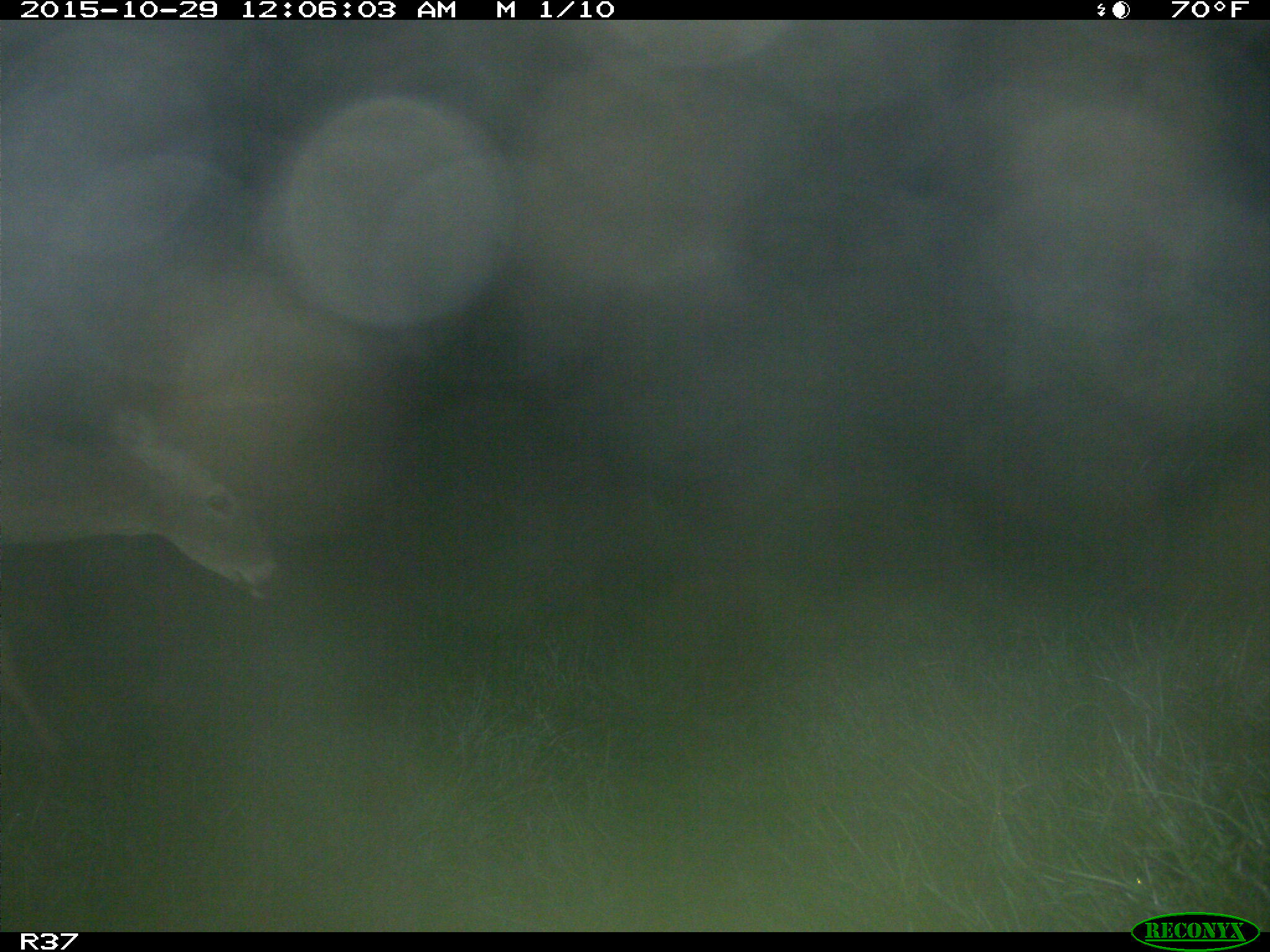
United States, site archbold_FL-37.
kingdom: Animalia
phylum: Chordata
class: Mammalia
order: Artiodactyla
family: Cervidae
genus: Odocoileus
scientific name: Odocoileus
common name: deer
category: unidentified deer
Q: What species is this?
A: Unidentified deer (deer) (Odocoileus).